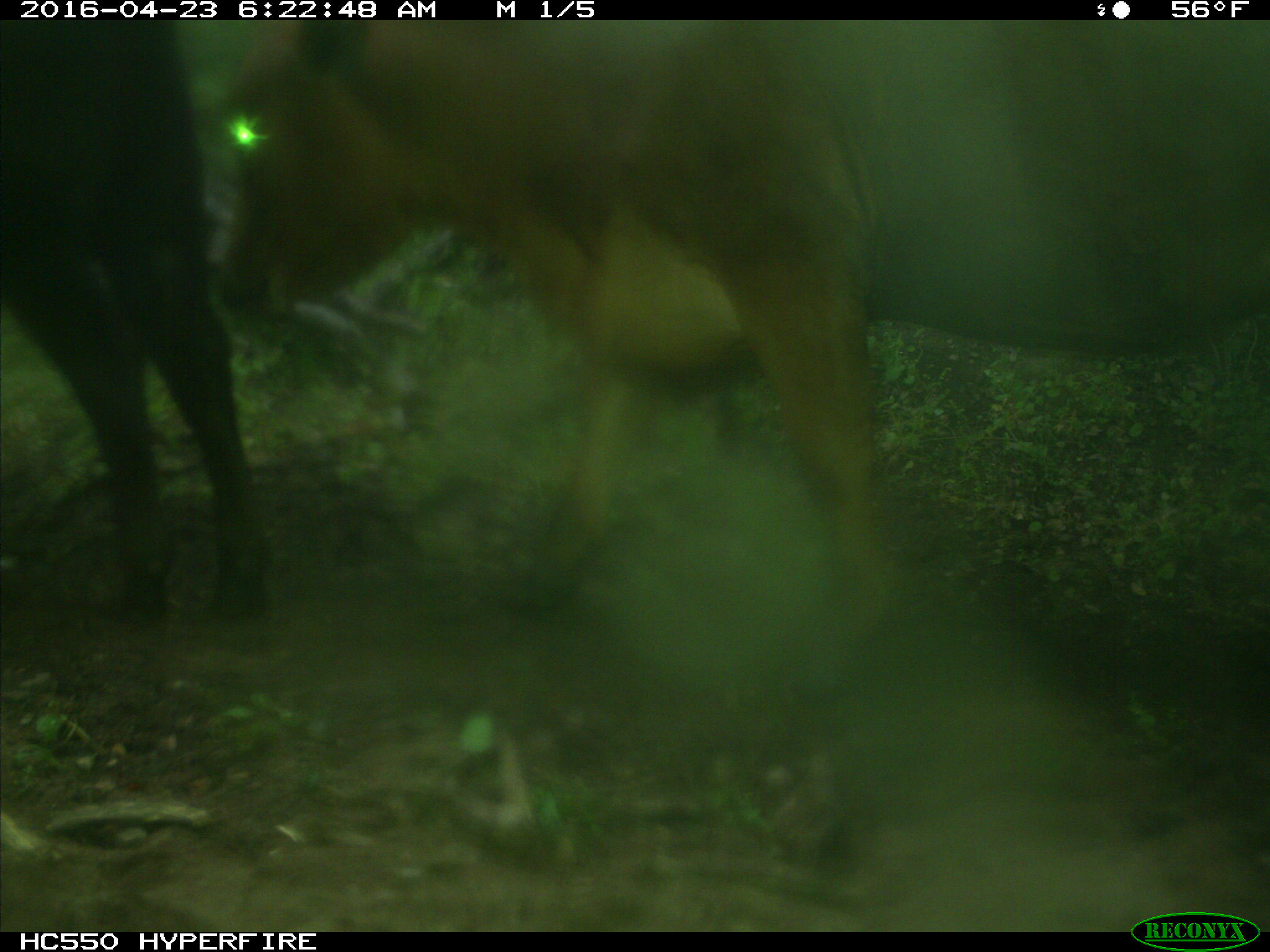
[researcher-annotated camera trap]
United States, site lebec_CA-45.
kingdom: Animalia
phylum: Chordata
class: Mammalia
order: Artiodactyla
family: Bovidae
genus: Bos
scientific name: Bos taurus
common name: domestic cow